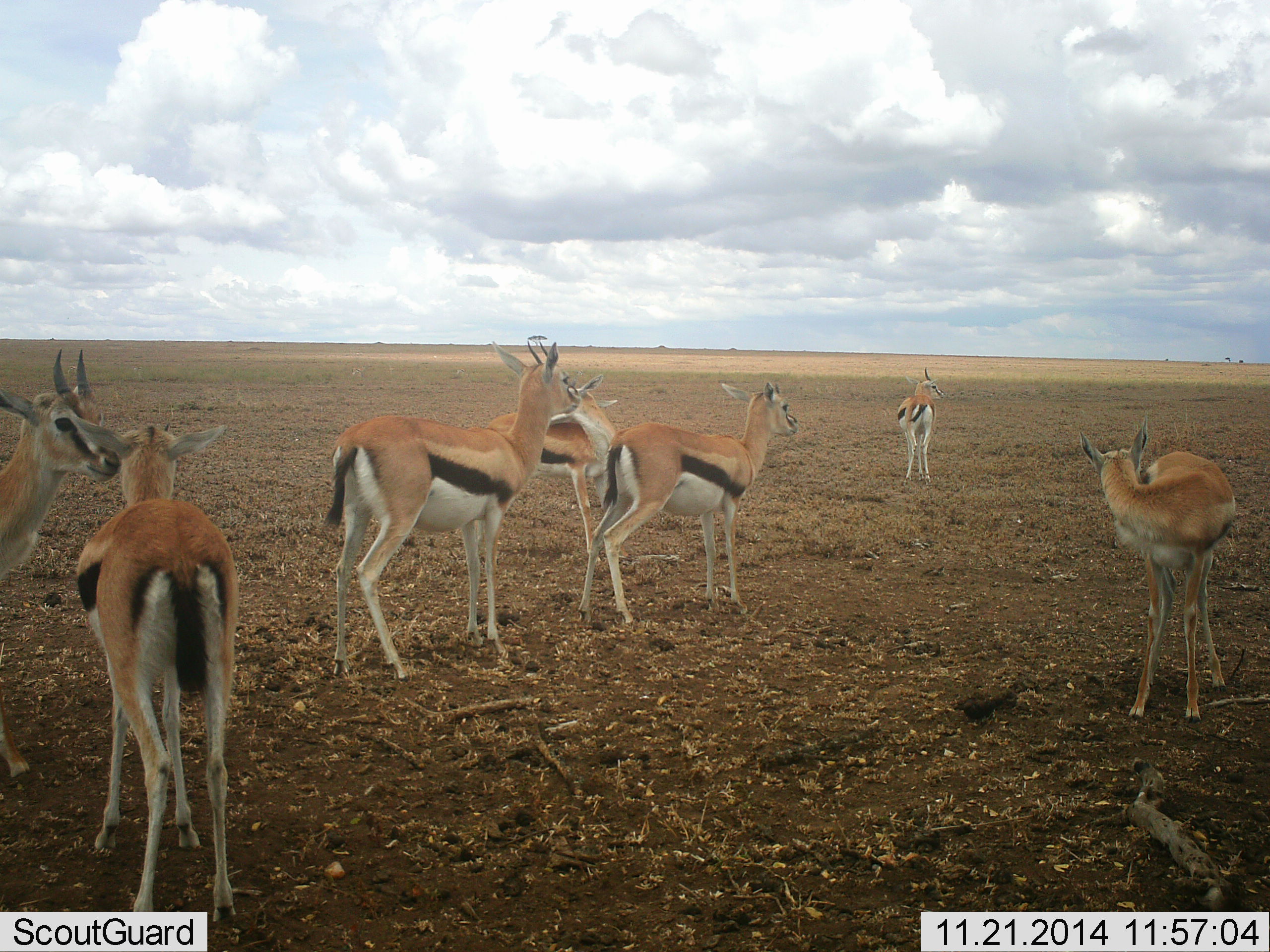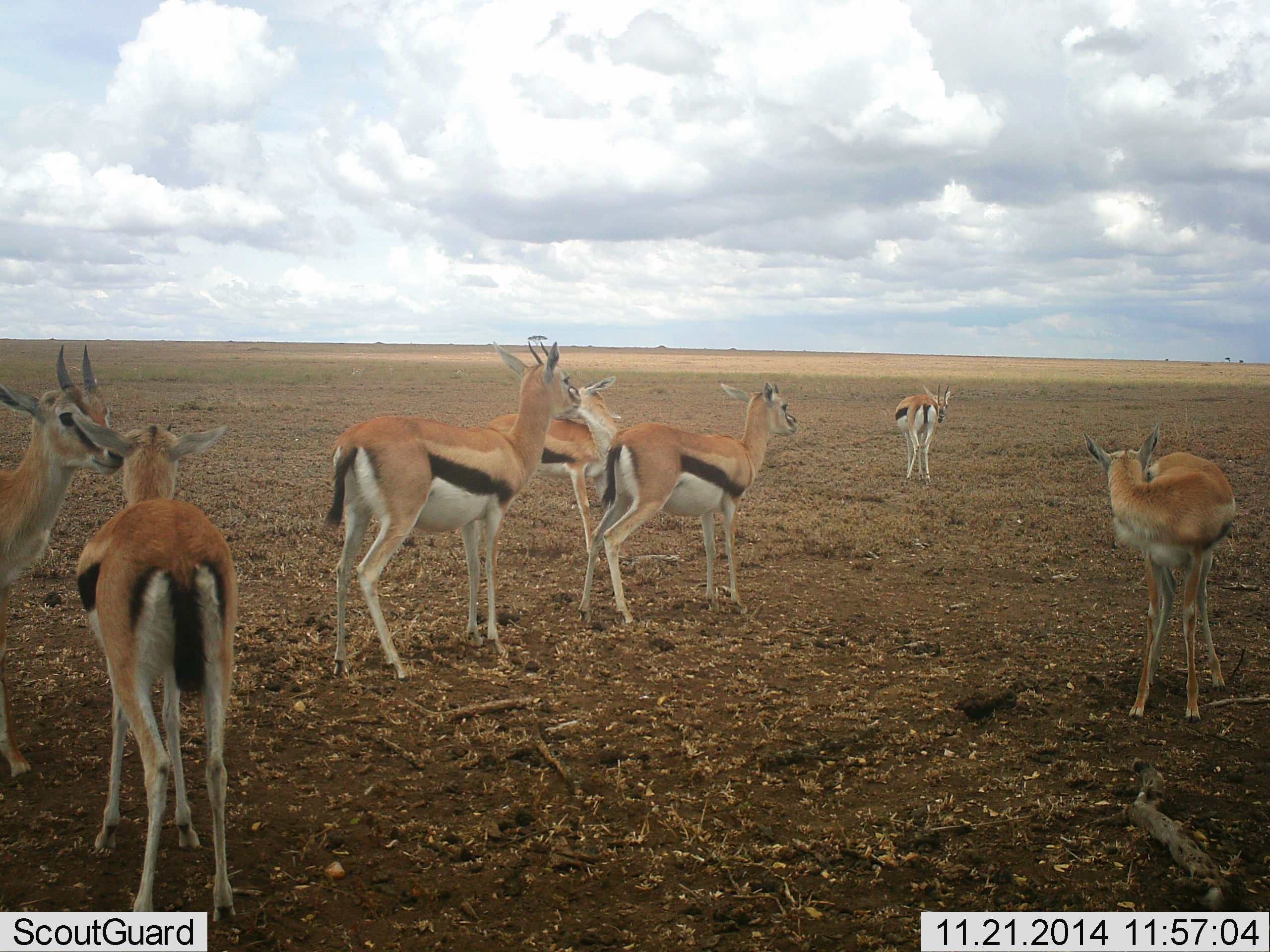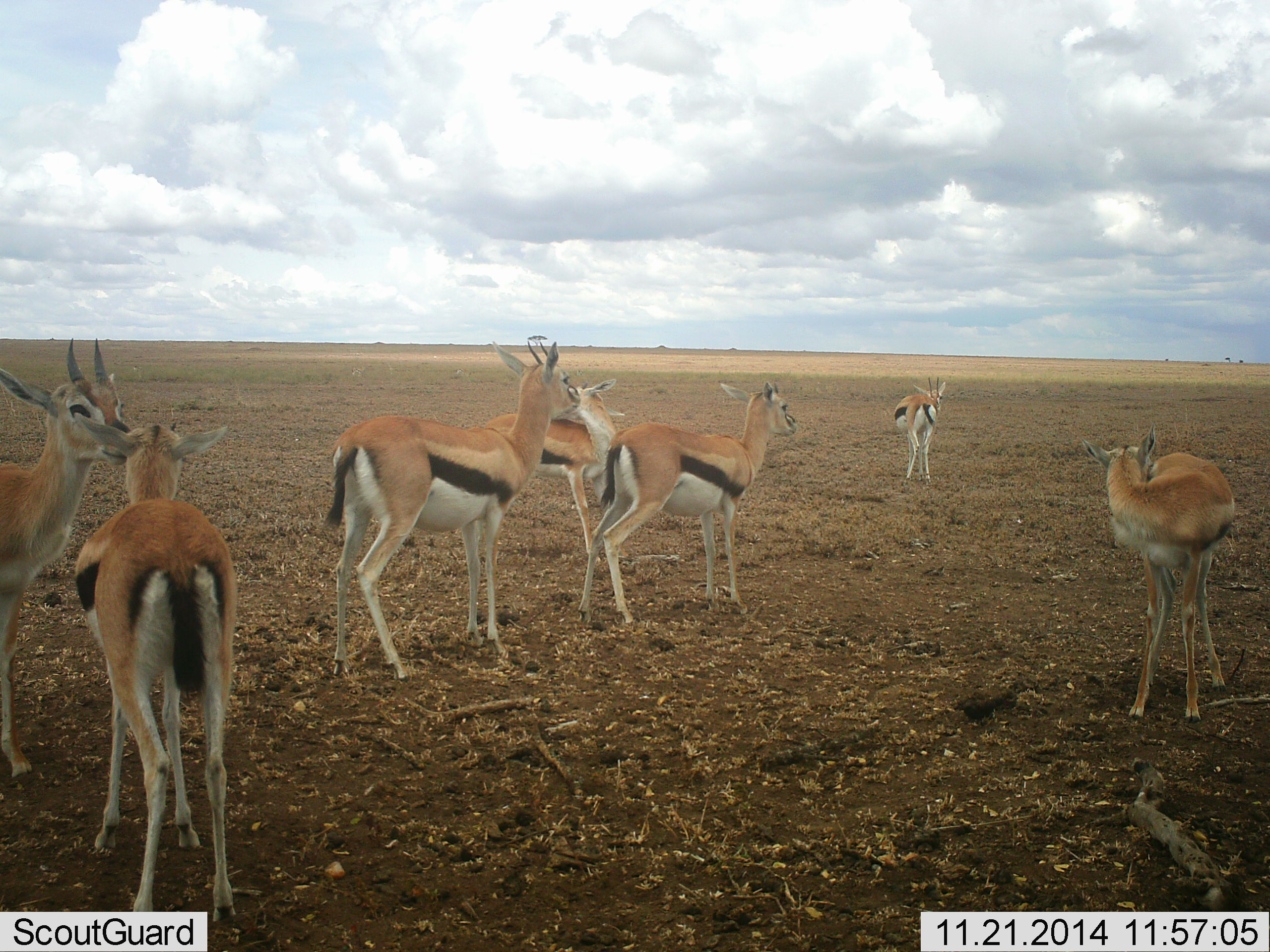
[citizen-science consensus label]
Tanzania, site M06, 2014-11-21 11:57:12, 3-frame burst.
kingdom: Animalia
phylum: Chordata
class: Mammalia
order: Artiodactyla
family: Bovidae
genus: Eudorcas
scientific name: Eudorcas thomsonii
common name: thomson's gazelle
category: gazellethomsons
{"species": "gazellethomsons (thomson's gazelle) (Eudorcas thomsonii)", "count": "7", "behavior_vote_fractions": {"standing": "80%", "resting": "10%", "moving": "0%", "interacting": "60%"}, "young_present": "0%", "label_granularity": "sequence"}